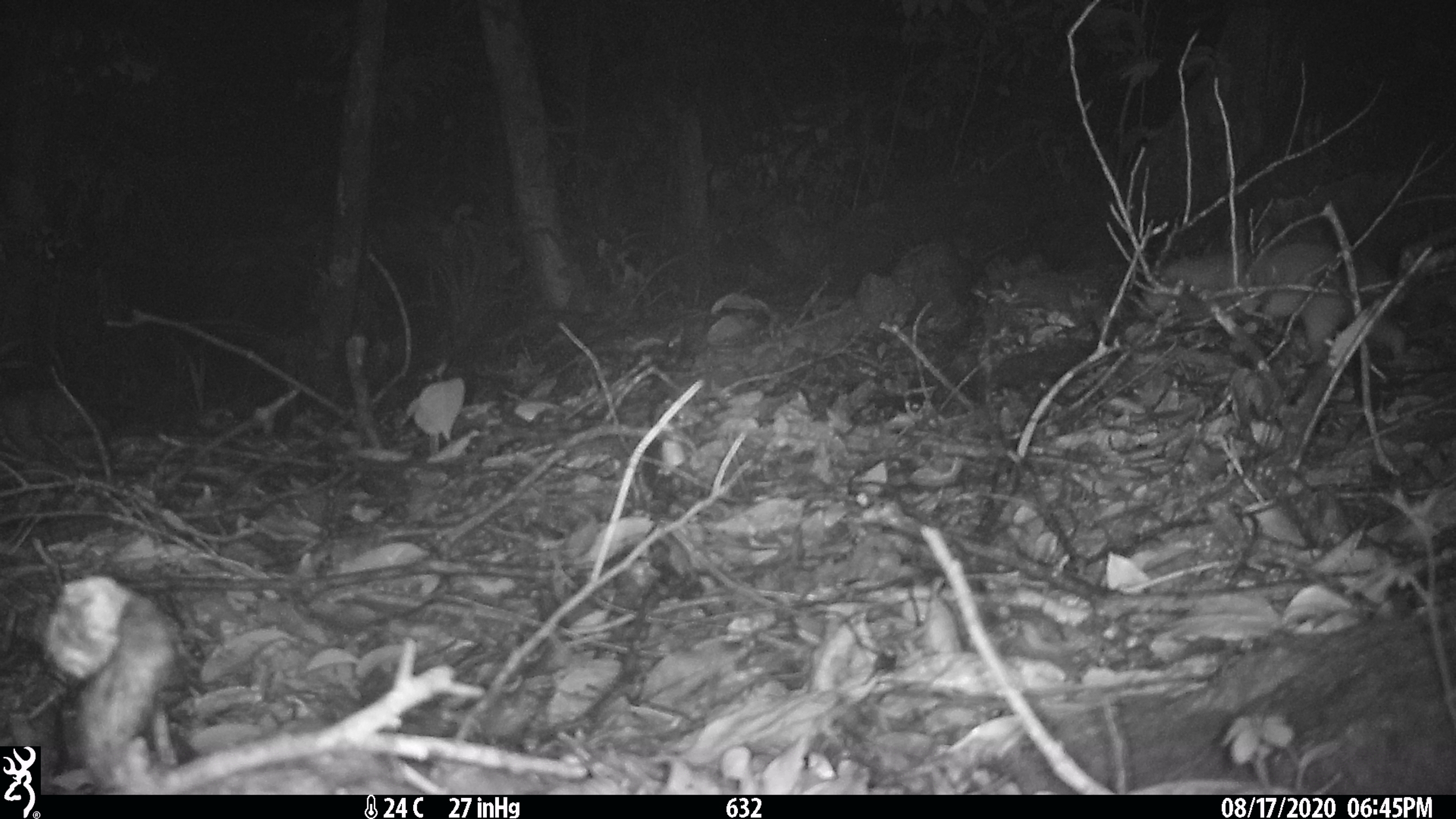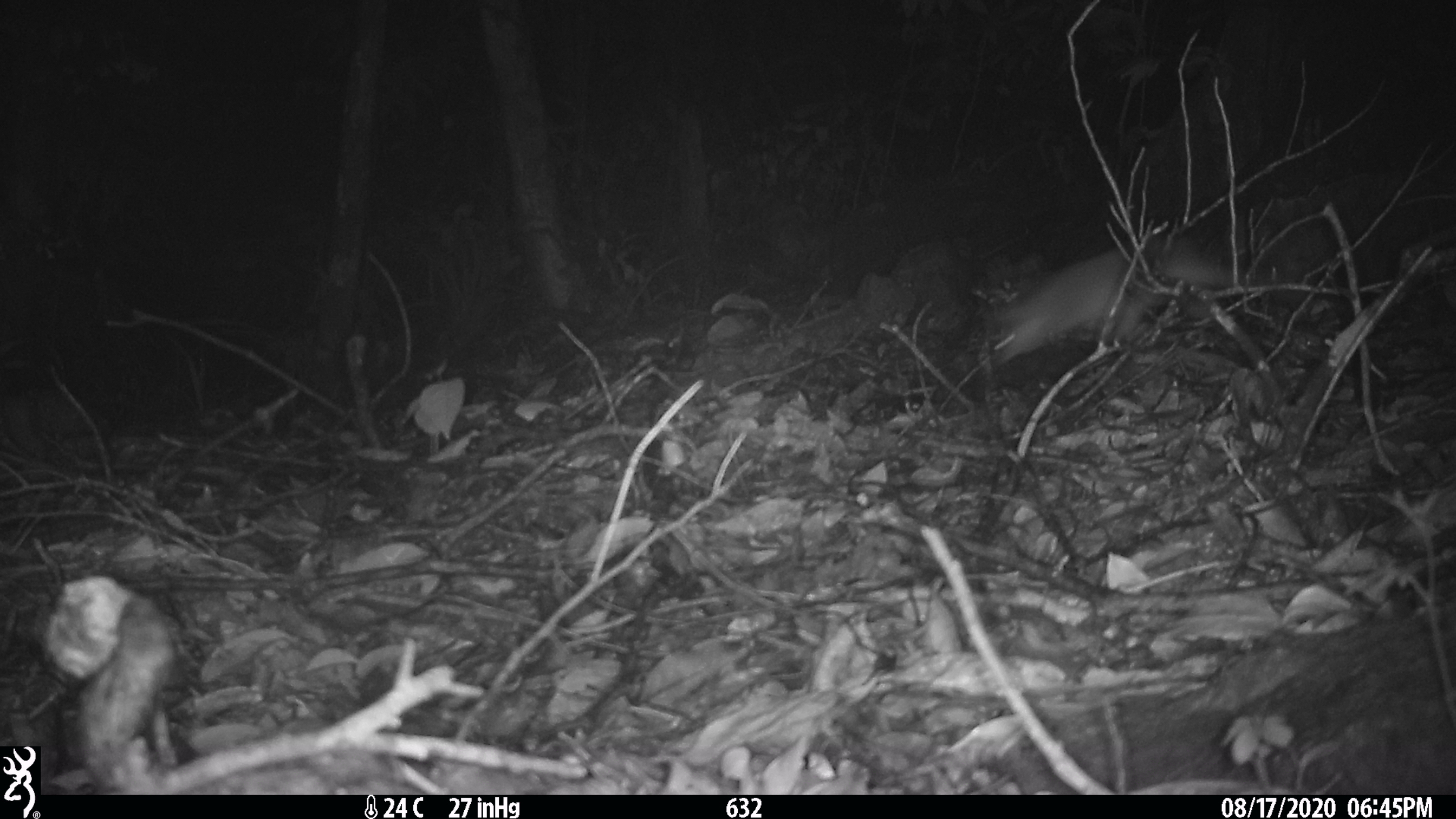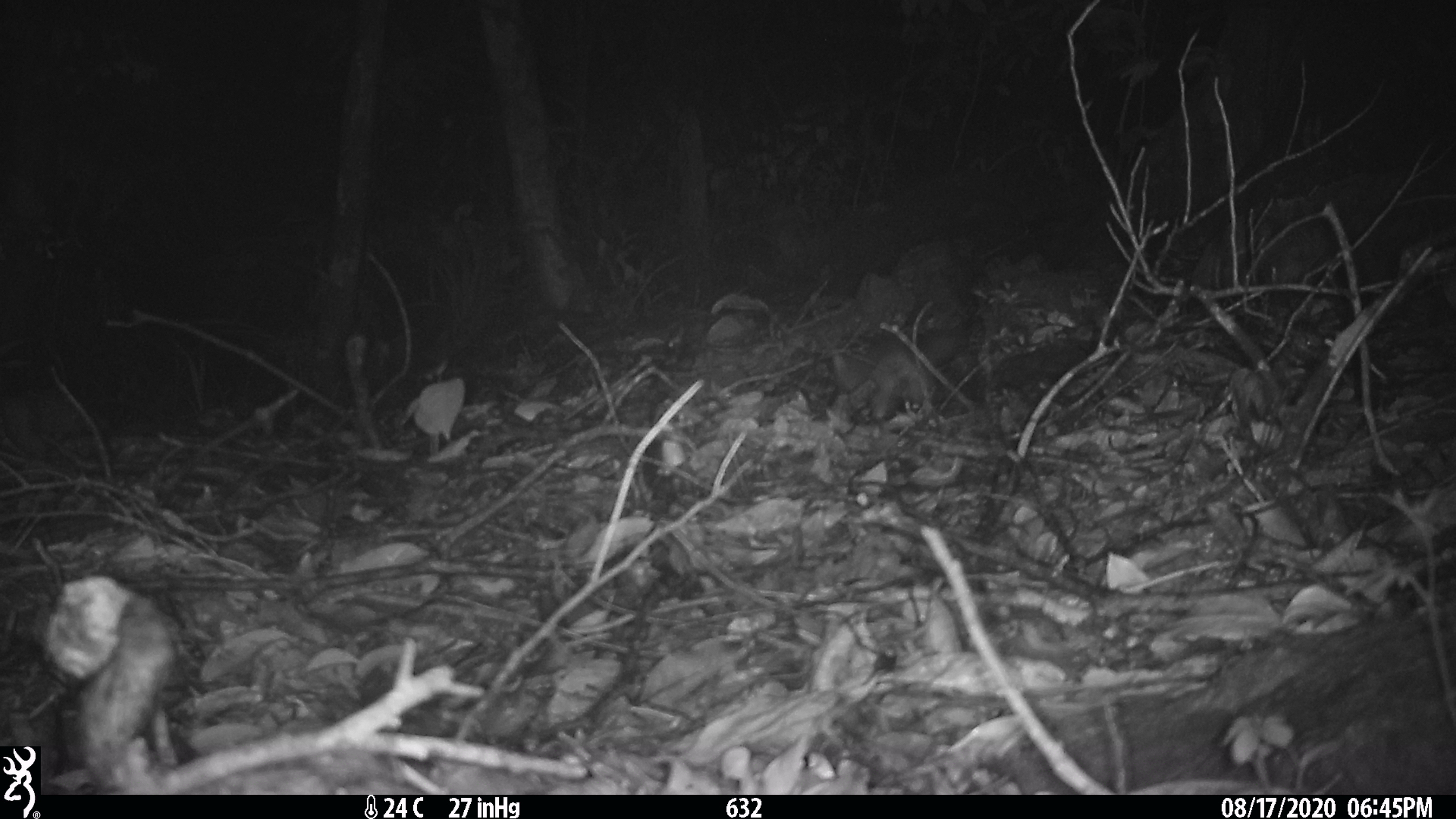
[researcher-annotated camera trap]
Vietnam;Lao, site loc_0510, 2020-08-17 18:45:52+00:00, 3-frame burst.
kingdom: Animalia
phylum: Chordata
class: Mammalia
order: Carnivora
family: Mustelidae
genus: Melogale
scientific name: Melogale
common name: ferret badger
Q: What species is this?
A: Ferret badger (Melogale).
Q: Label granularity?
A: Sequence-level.